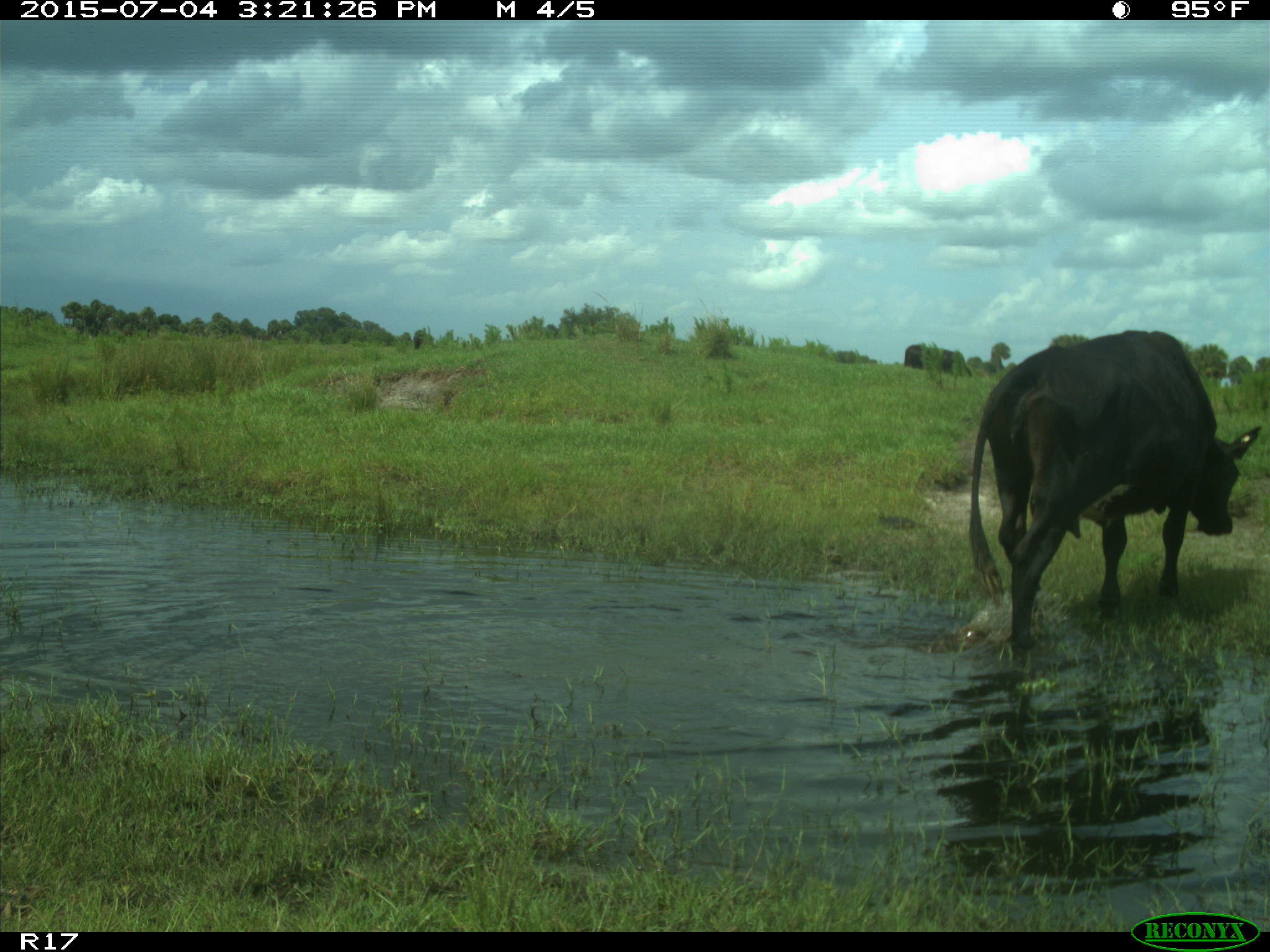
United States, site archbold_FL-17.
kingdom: Animalia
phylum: Chordata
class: Mammalia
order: Artiodactyla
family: Bovidae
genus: Bos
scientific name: Bos taurus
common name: domestic cow